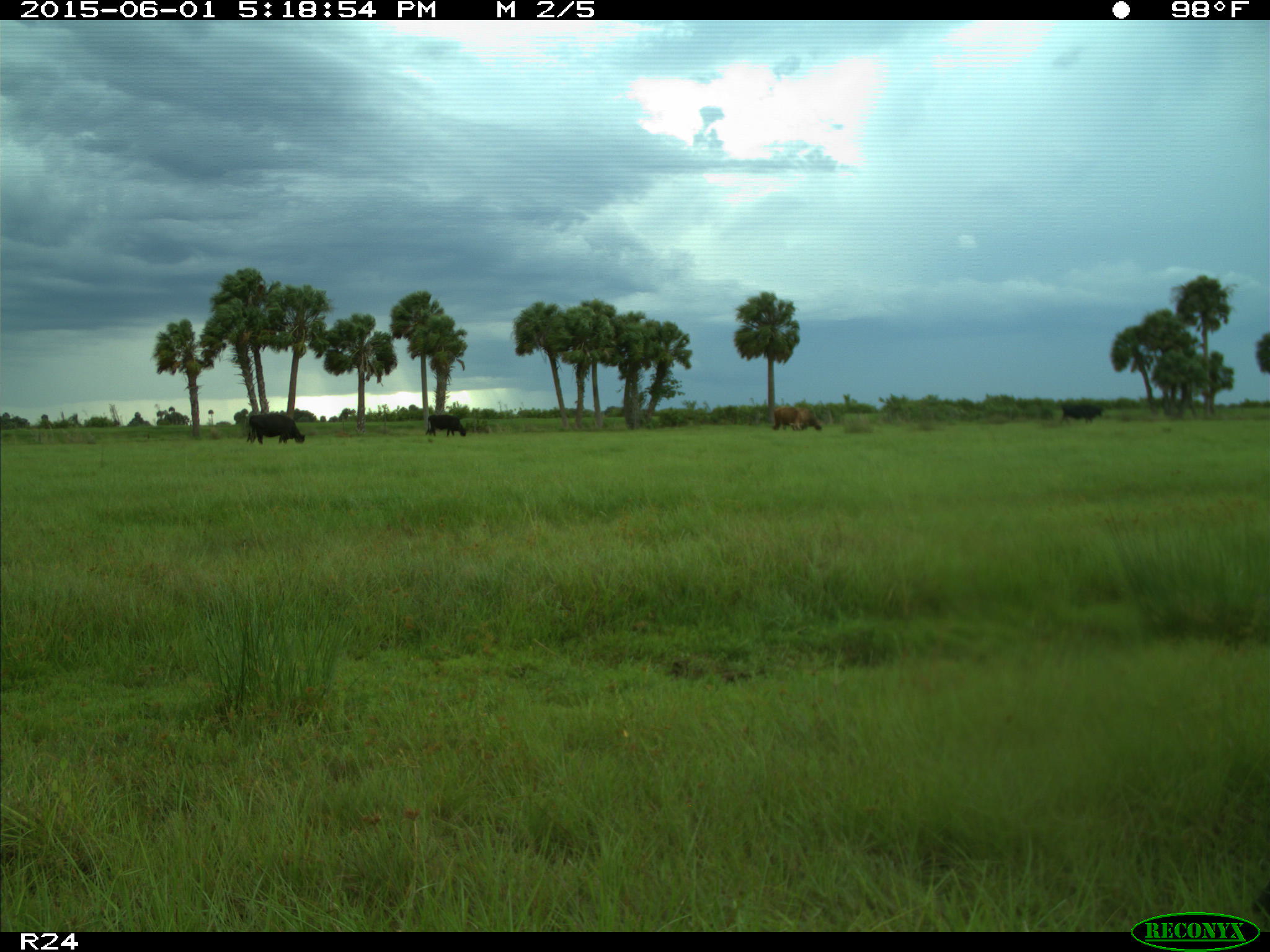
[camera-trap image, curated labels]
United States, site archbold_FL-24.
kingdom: Animalia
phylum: Chordata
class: Mammalia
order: Artiodactyla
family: Bovidae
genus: Bos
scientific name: Bos taurus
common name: domestic cow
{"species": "Bos taurus (domestic cow)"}